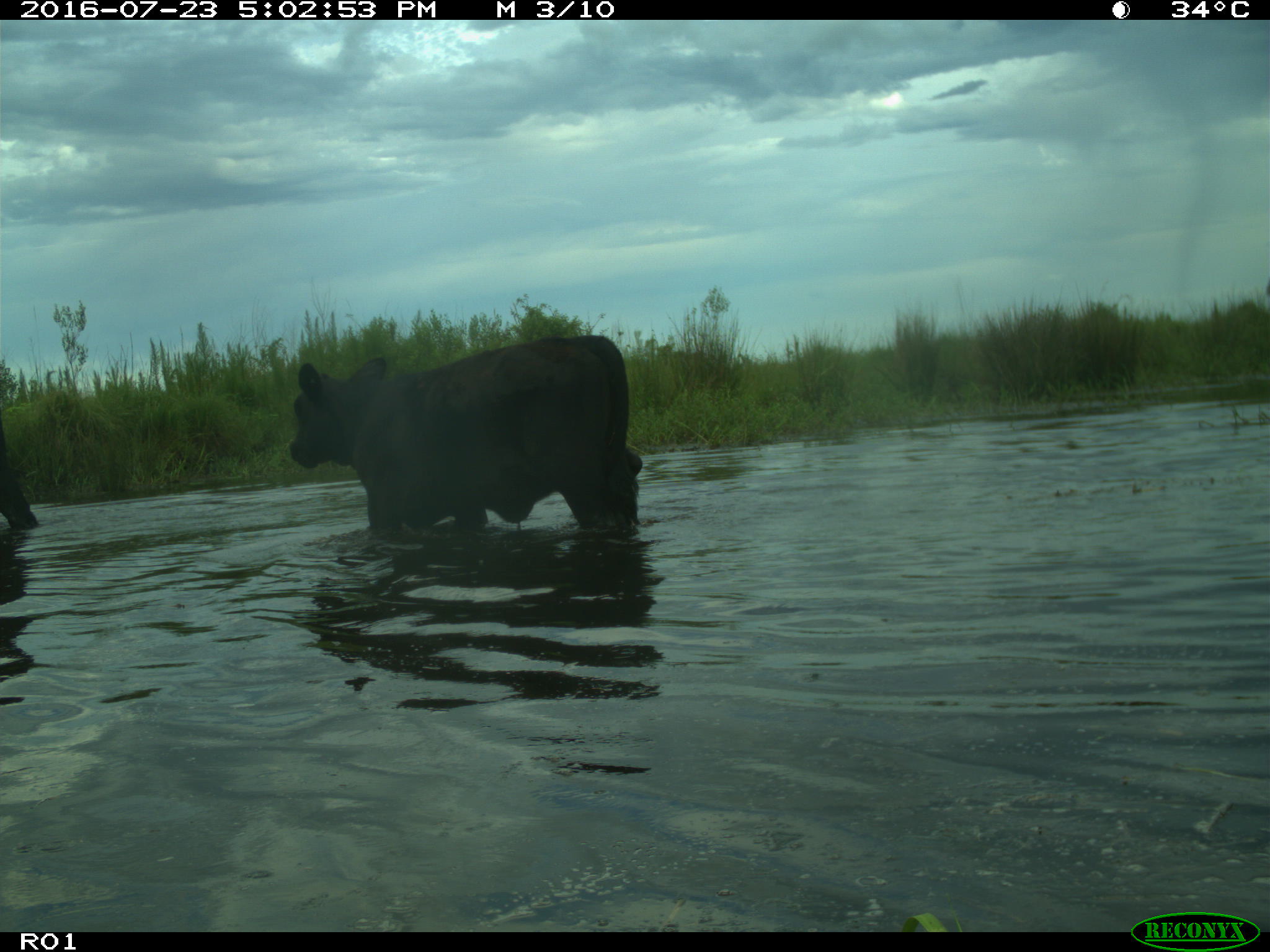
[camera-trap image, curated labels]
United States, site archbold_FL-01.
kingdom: Animalia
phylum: Chordata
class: Mammalia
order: Artiodactyla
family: Bovidae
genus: Bos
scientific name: Bos taurus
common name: domestic cow